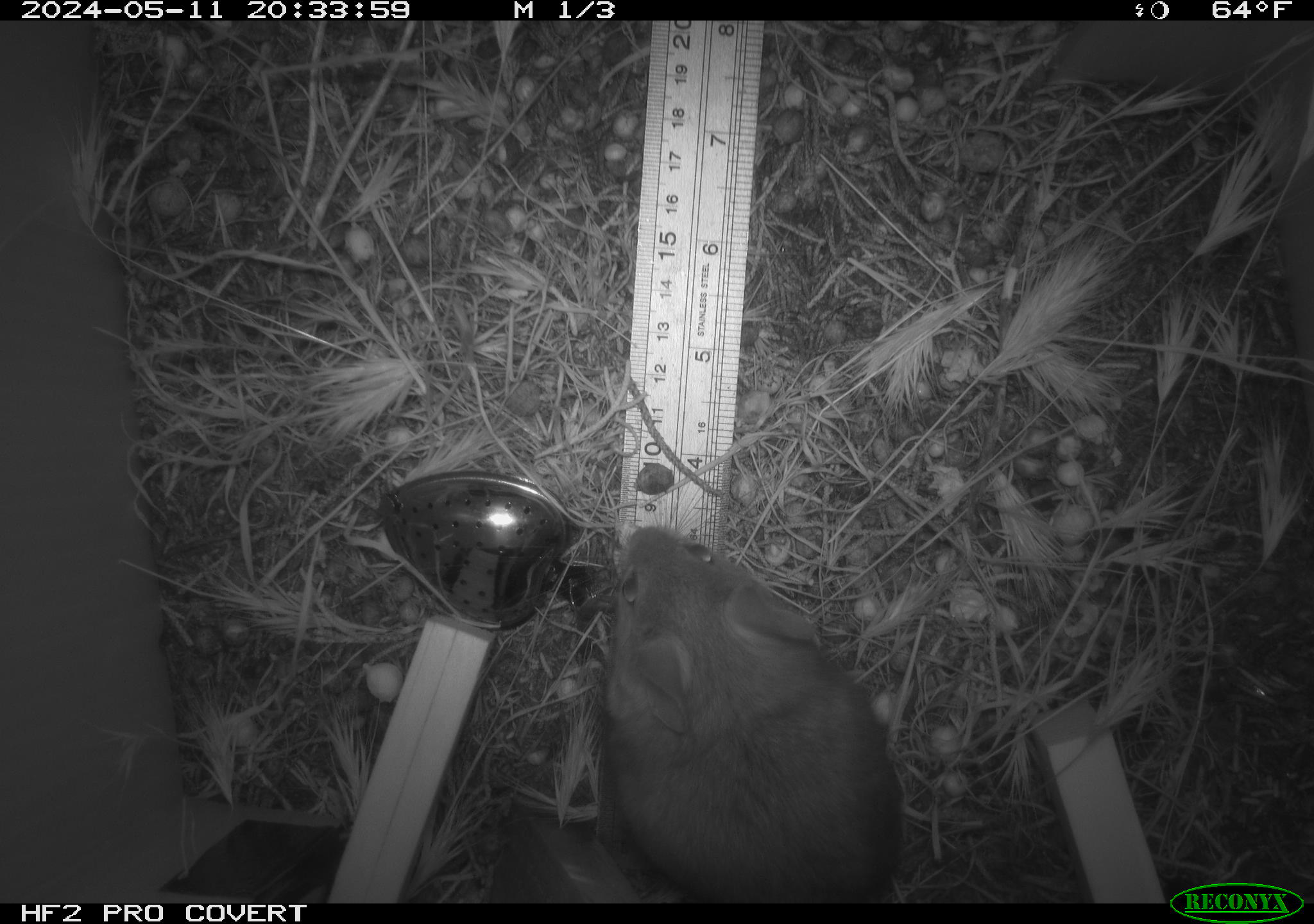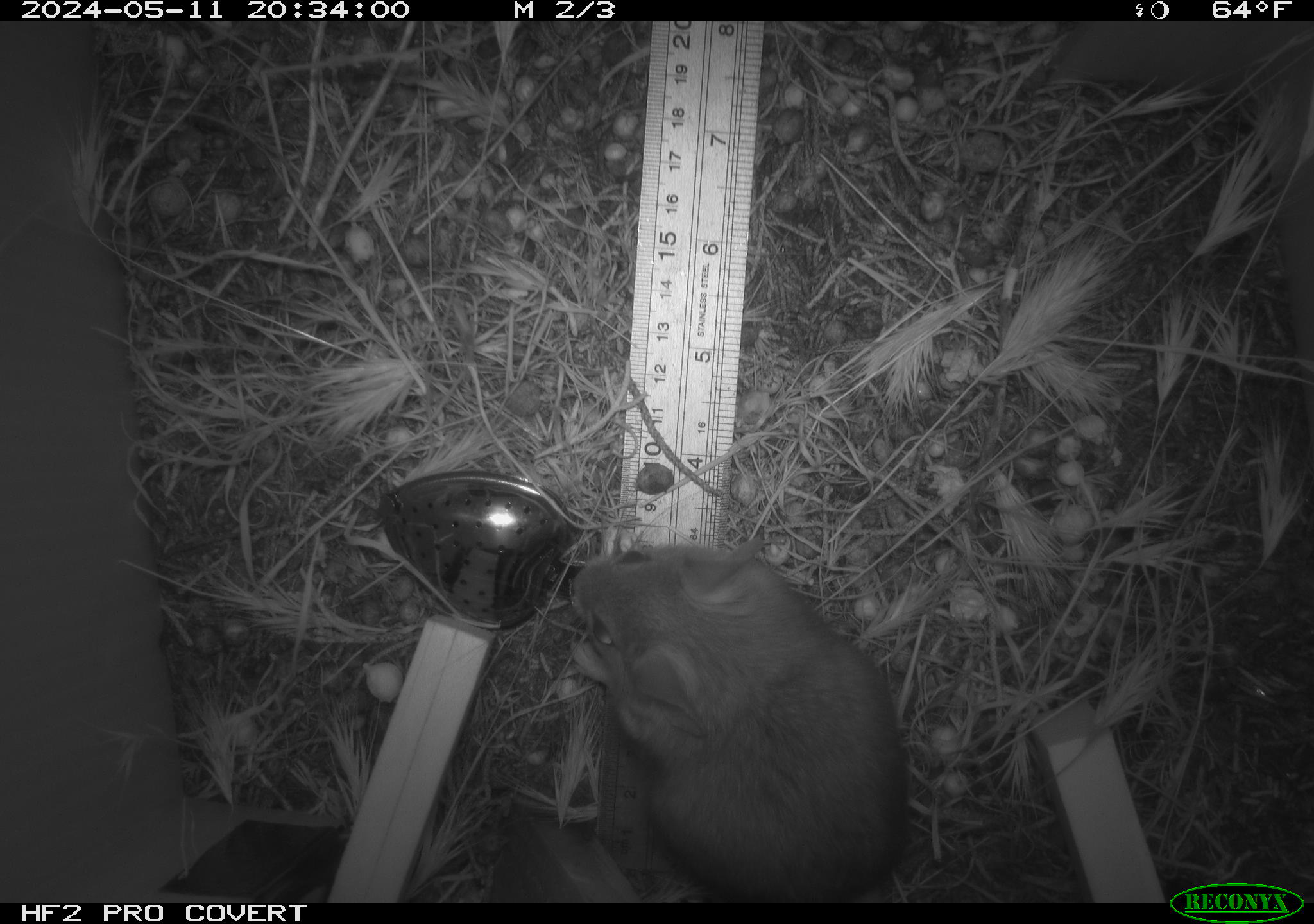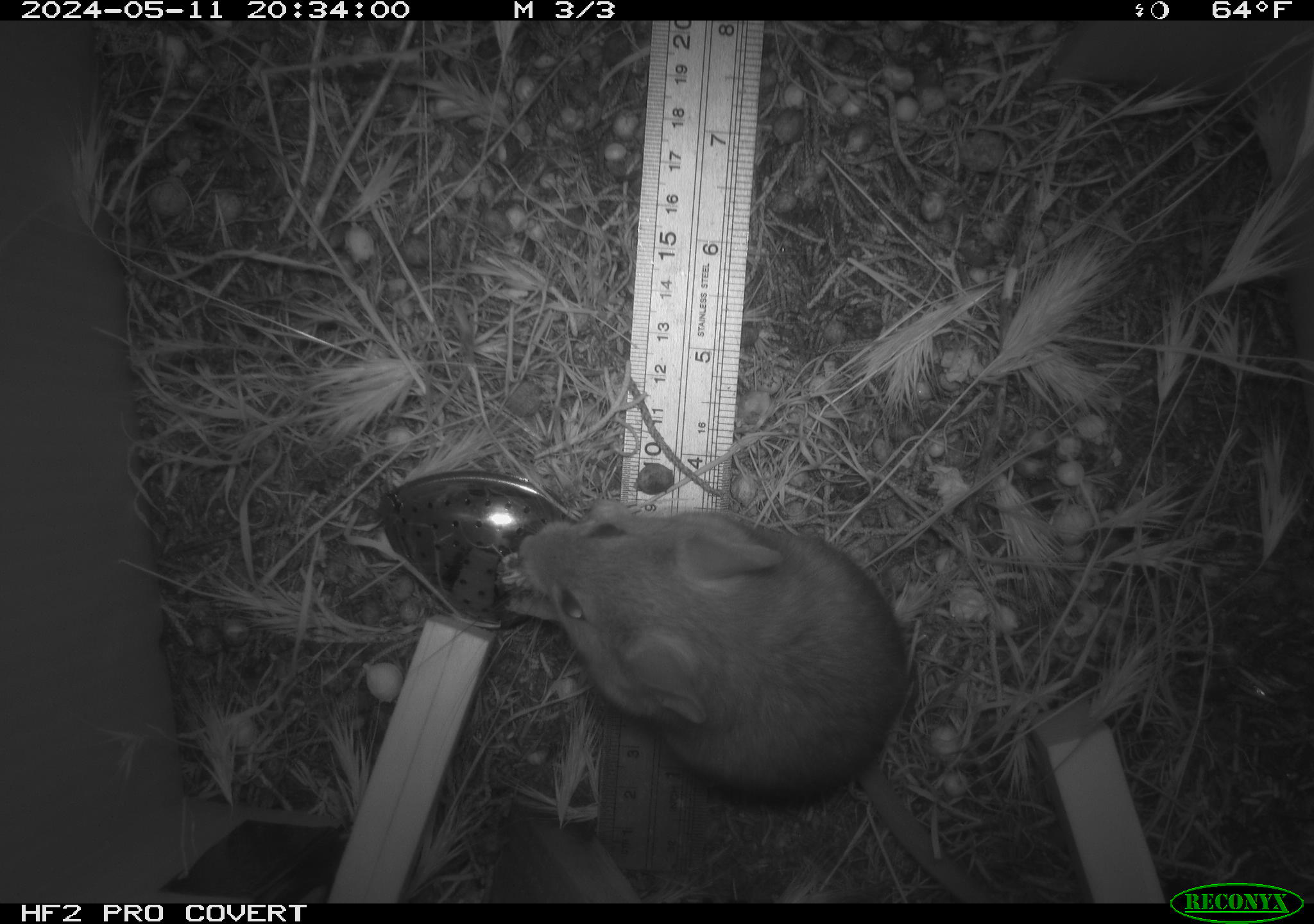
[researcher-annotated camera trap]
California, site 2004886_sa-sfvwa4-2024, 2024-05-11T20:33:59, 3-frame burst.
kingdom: Animalia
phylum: Chordata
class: Mammalia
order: Rodentia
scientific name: Rodentia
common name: mouse species